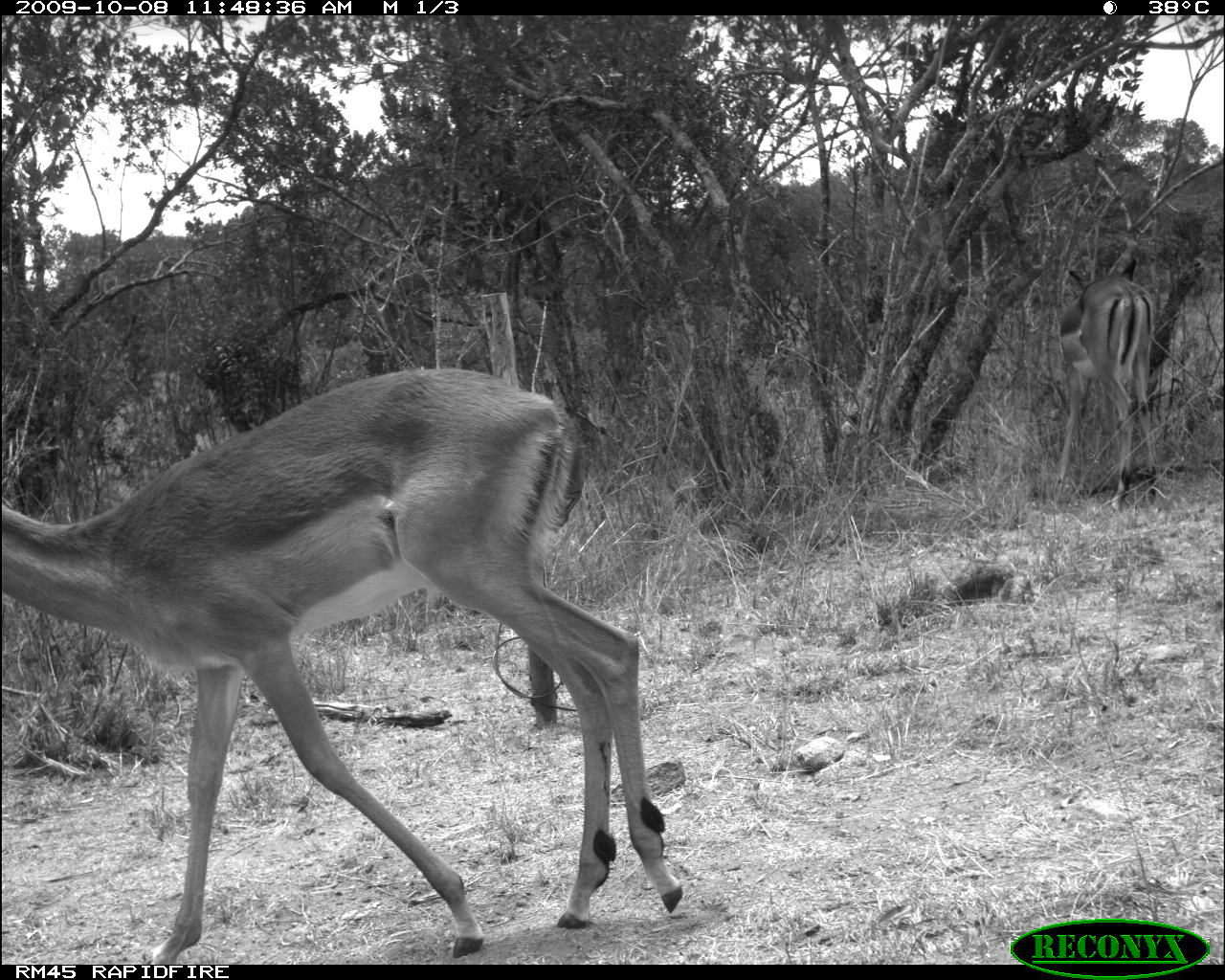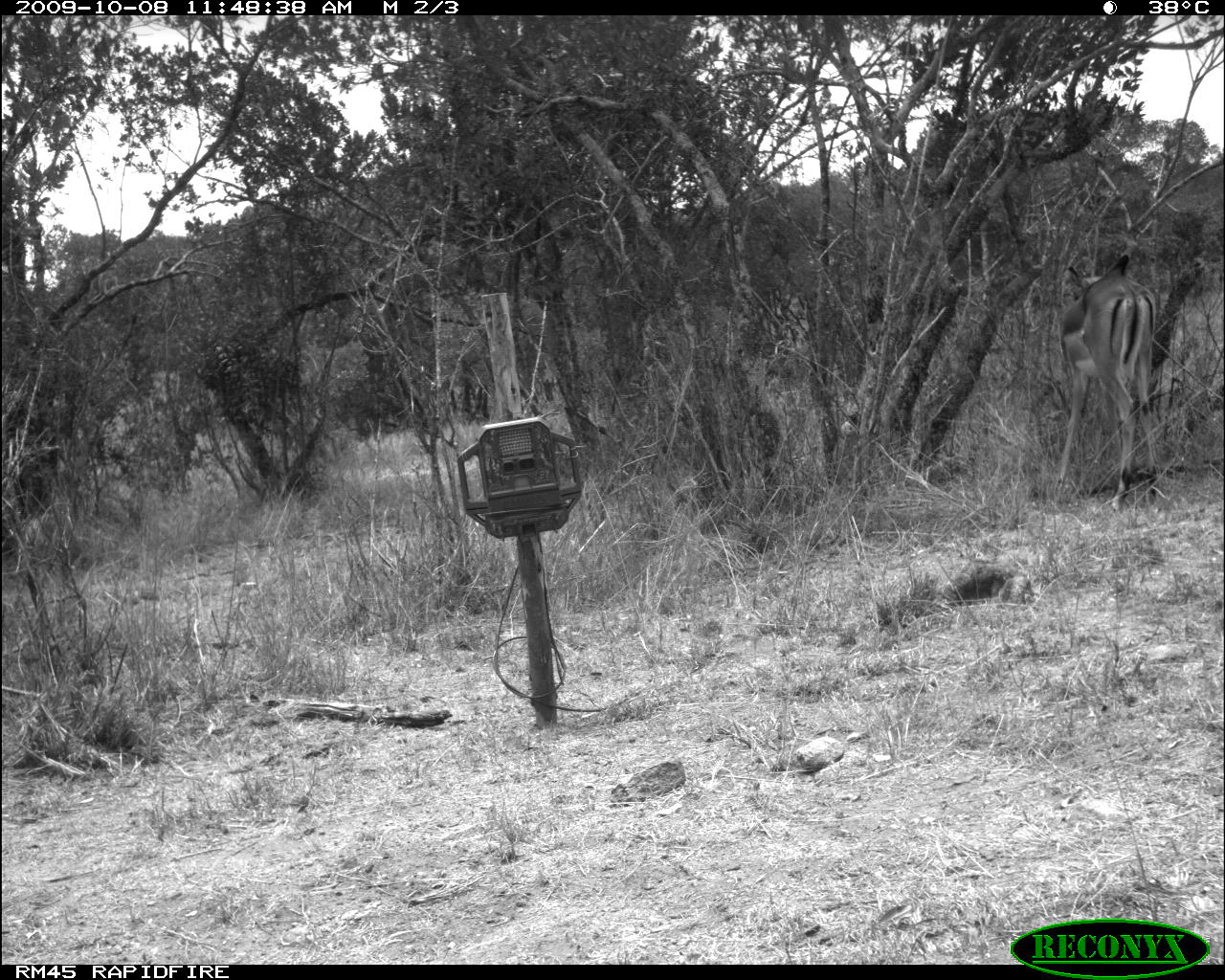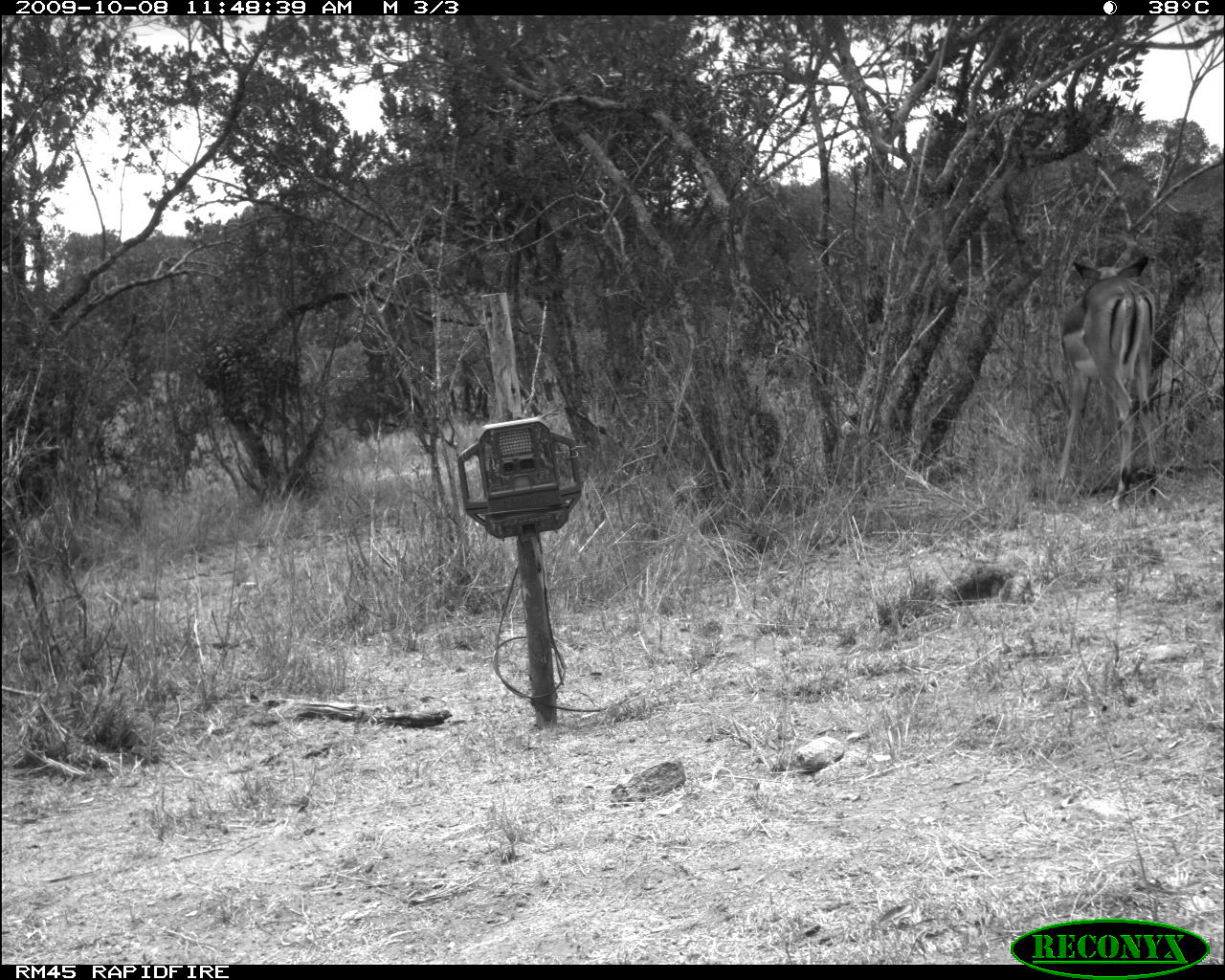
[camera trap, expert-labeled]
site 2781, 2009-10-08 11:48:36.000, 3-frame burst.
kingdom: Animalia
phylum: Chordata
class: Mammalia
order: Artiodactyla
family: Bovidae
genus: Aepyceros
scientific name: Aepyceros melampus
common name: impala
Aepyceros melampus (impala), count 1.